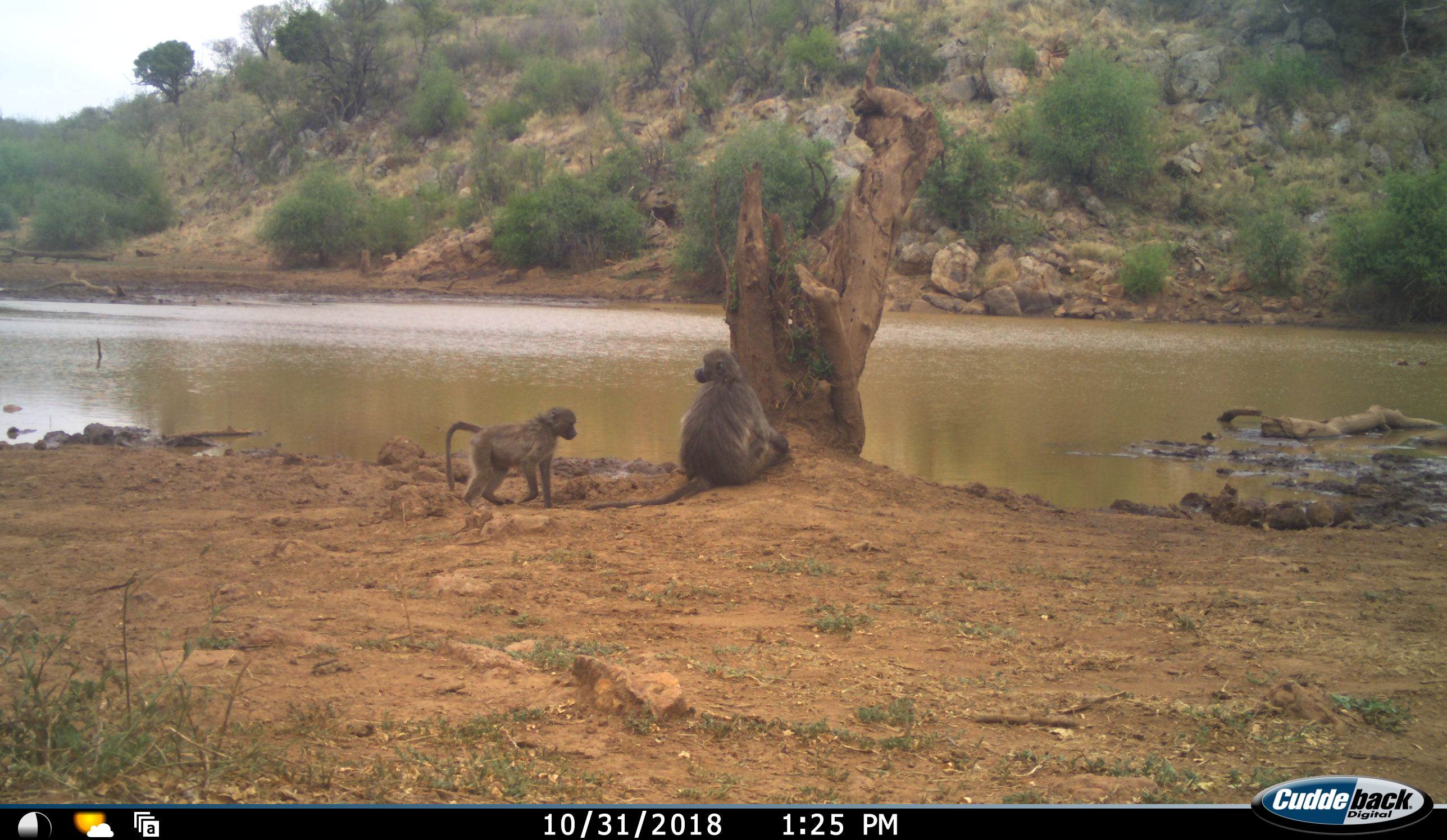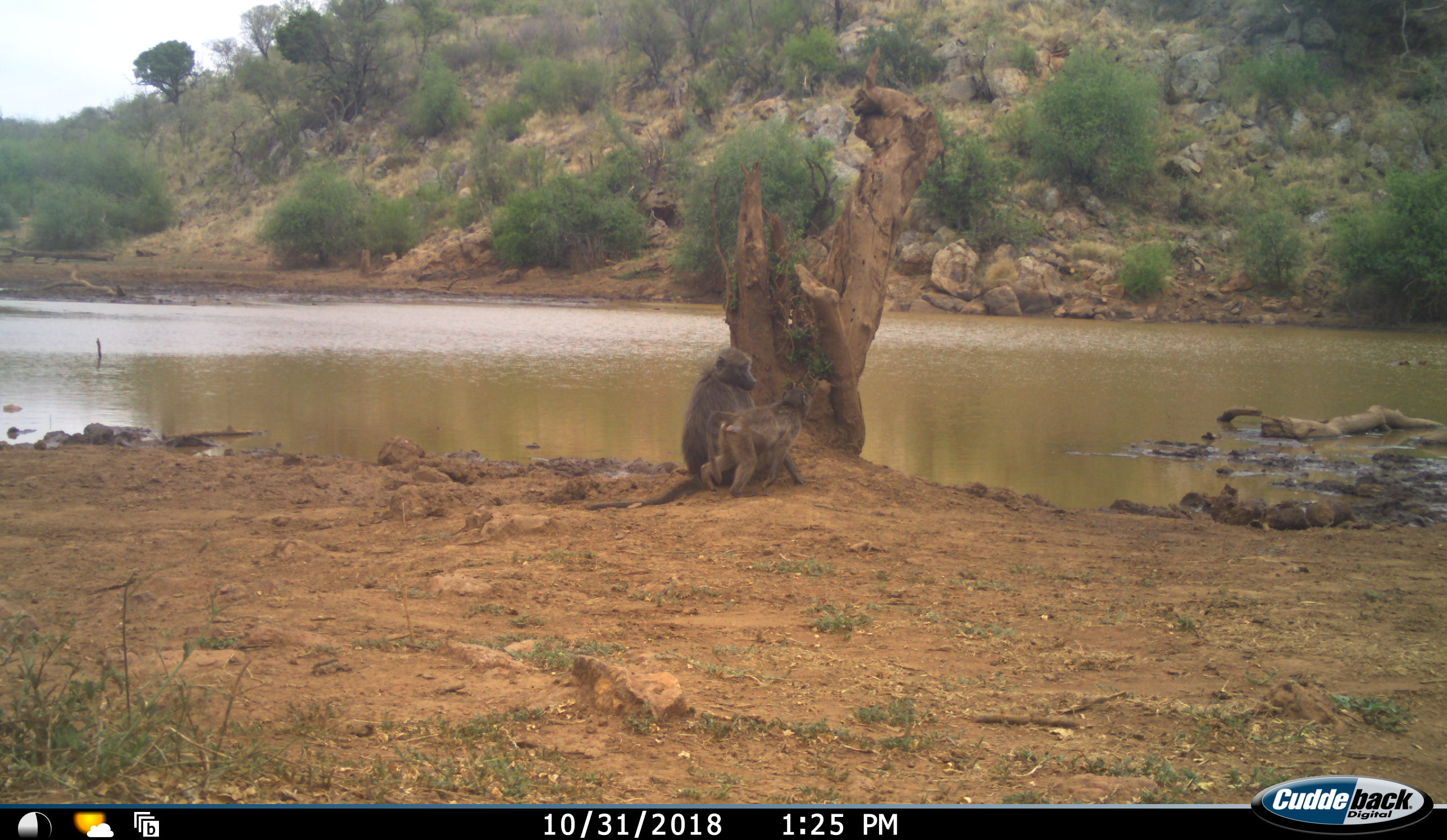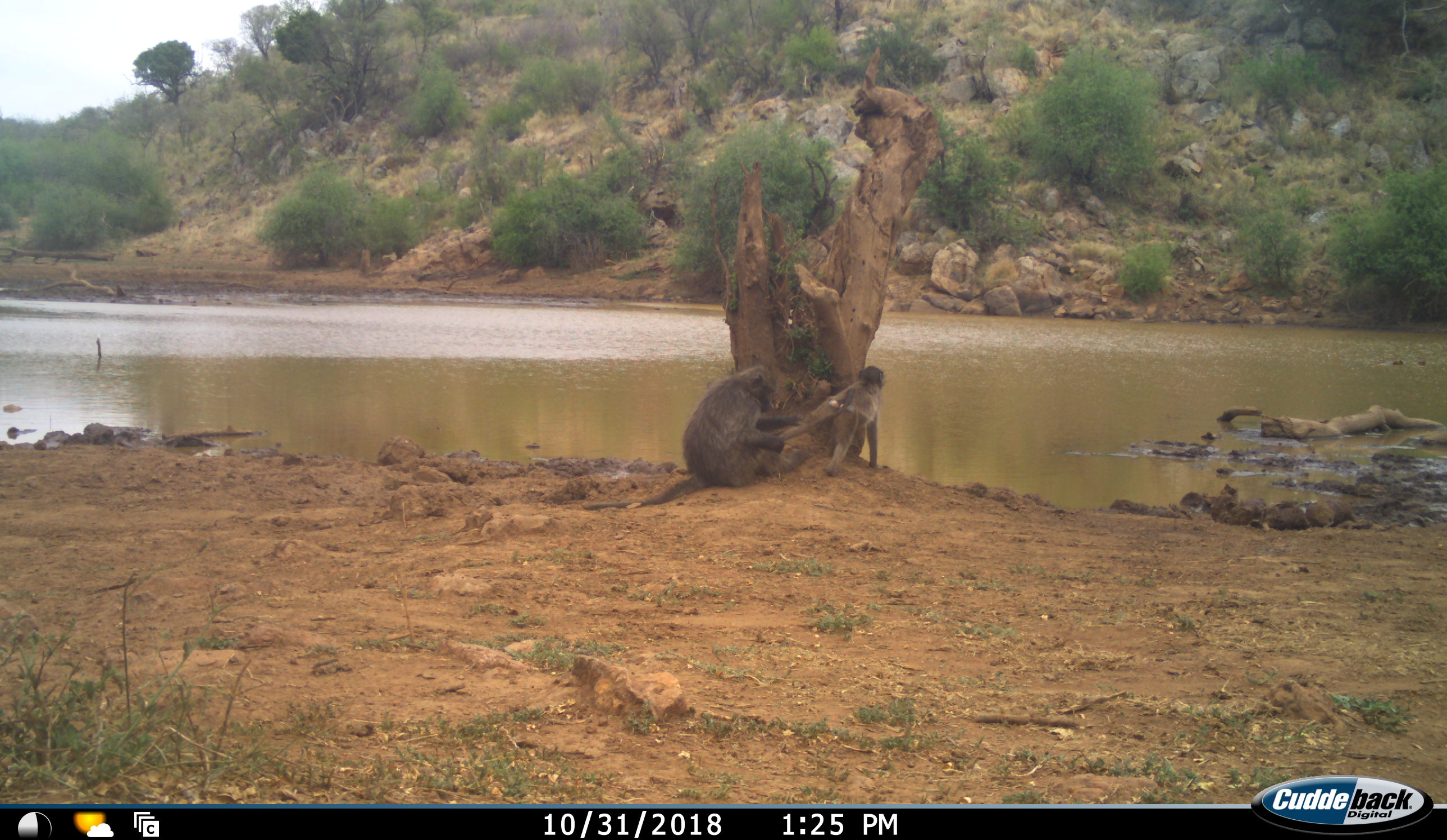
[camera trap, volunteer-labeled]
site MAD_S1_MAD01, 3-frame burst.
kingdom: Animalia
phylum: Chordata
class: Mammalia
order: Primates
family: Cercopithecidae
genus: Papio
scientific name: Papio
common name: baboon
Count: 2.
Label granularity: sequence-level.